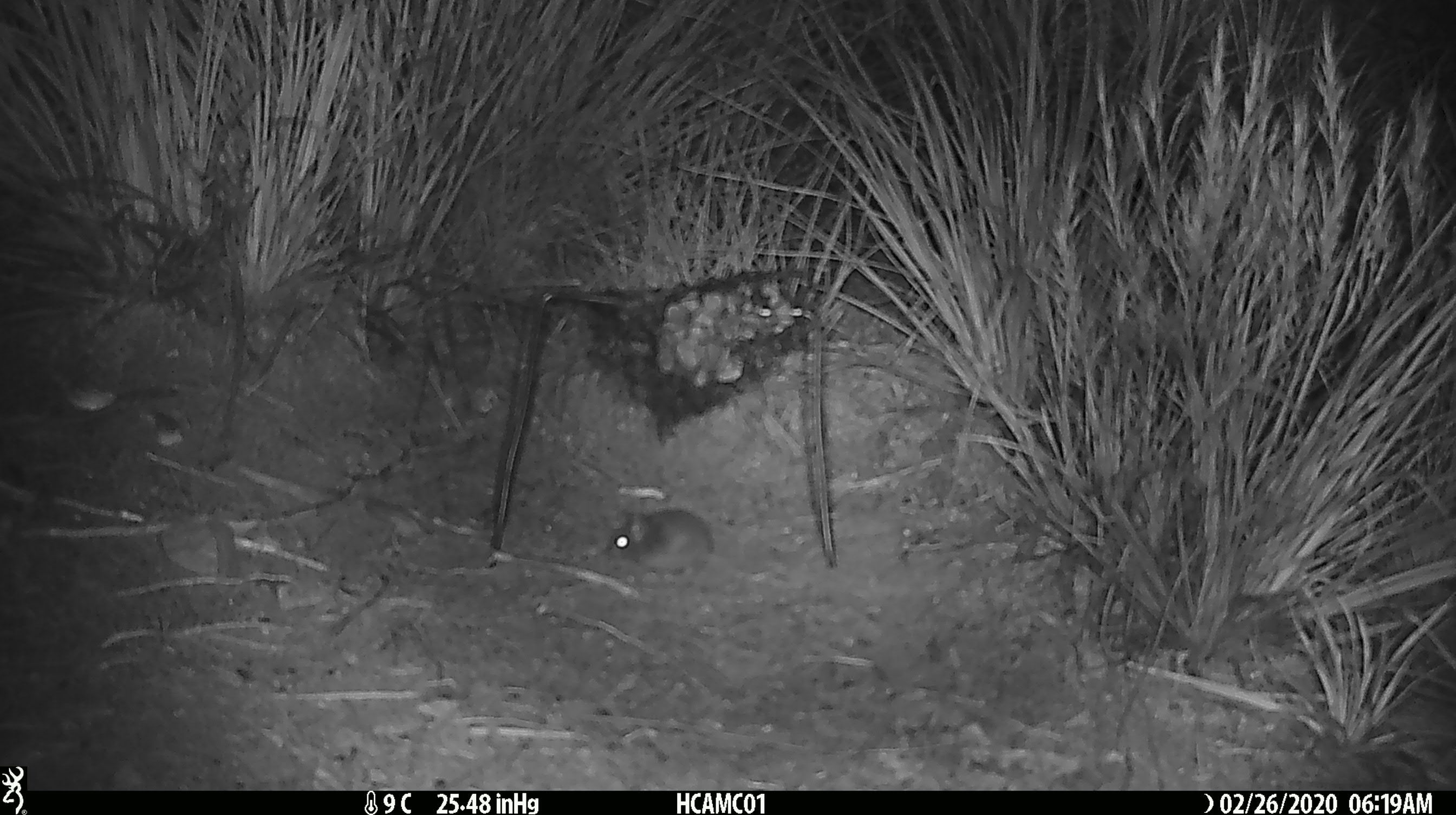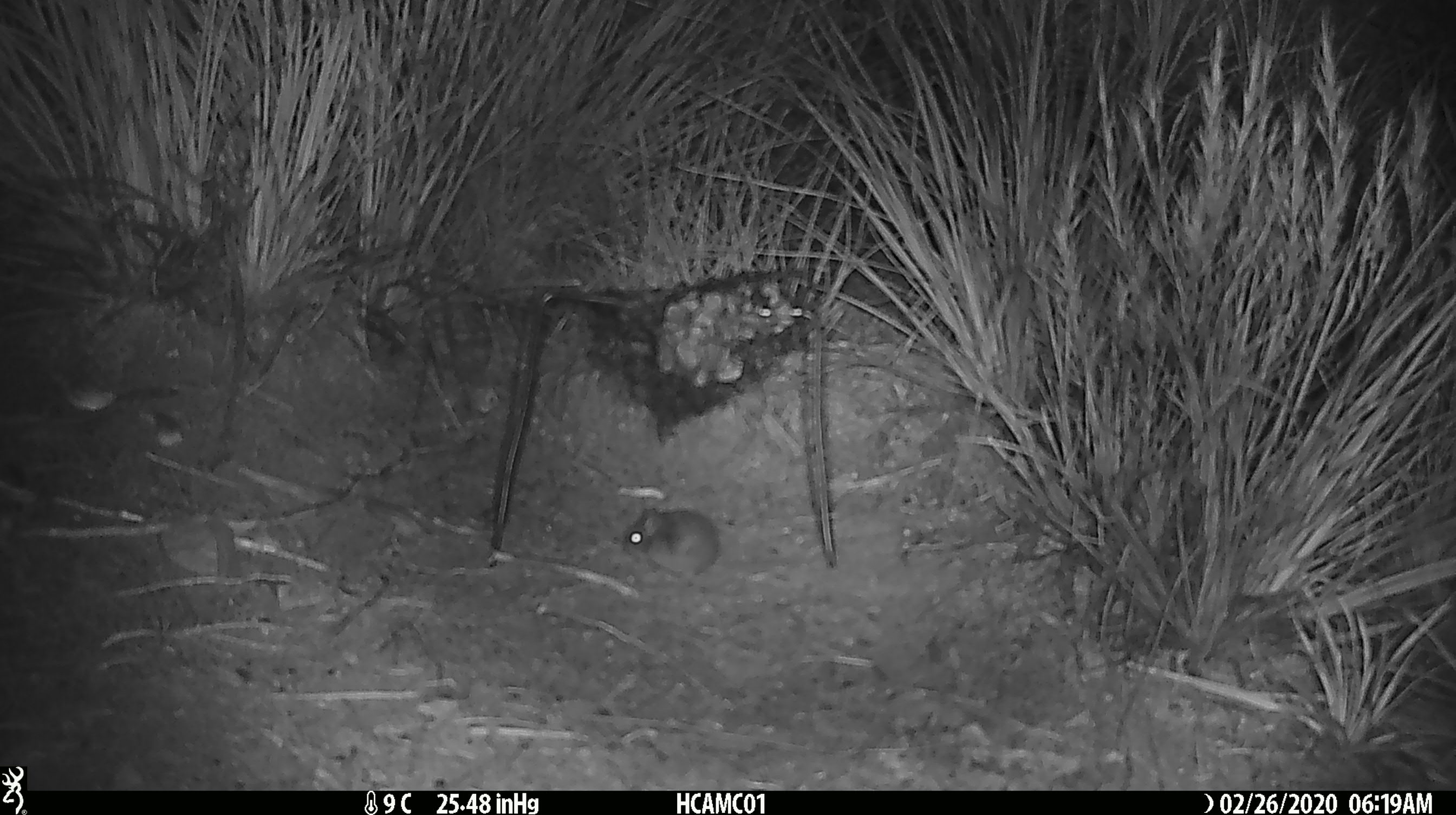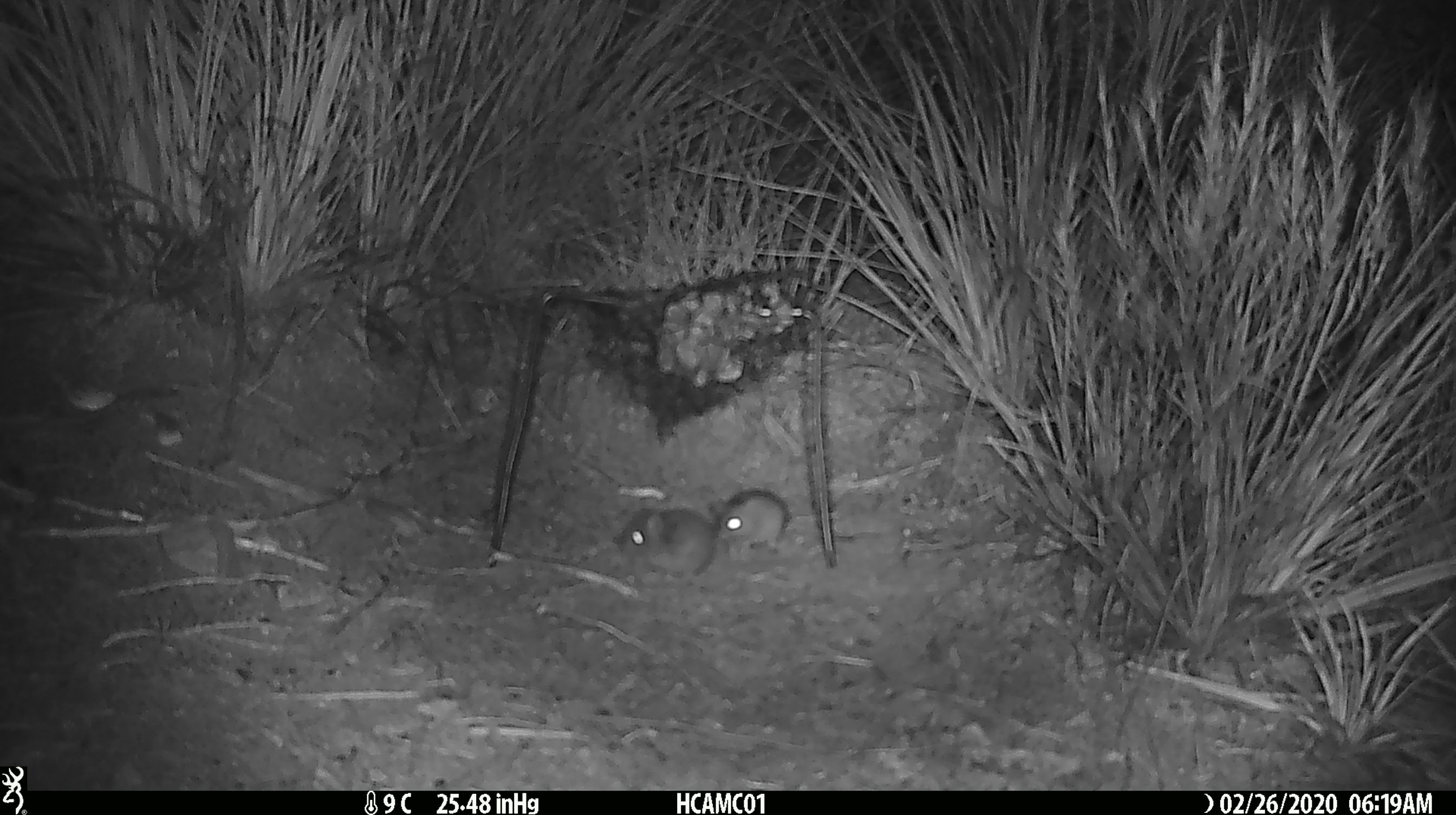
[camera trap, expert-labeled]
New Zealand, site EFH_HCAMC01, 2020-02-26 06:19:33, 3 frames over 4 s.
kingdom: Animalia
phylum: Chordata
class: Mammalia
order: Rodentia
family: Muridae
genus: Mus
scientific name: Mus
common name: mouse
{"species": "mouse (Mus)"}